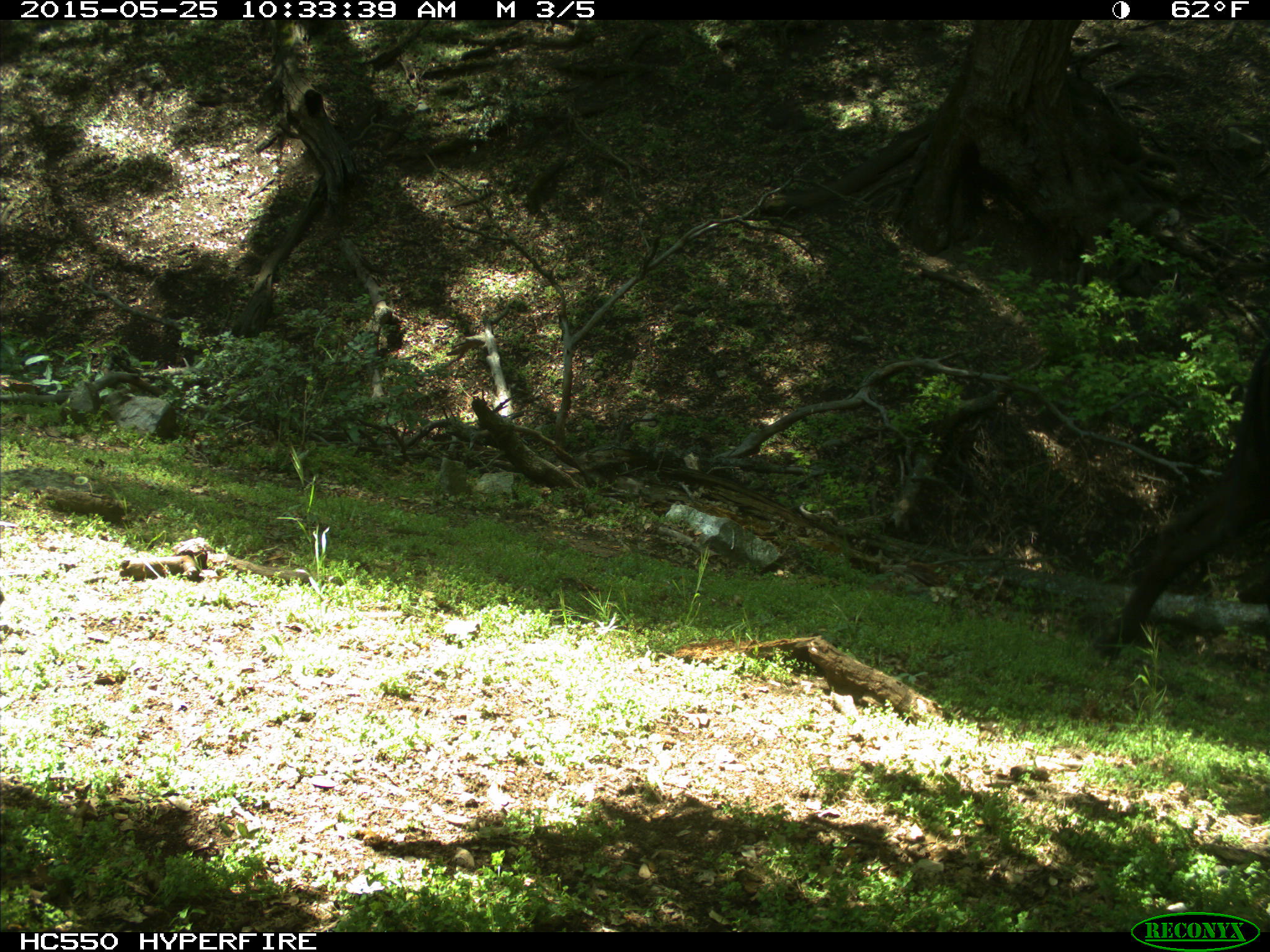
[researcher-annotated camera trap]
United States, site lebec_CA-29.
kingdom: Animalia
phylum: Chordata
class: Mammalia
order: Artiodactyla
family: Bovidae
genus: Bos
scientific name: Bos taurus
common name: domestic cow